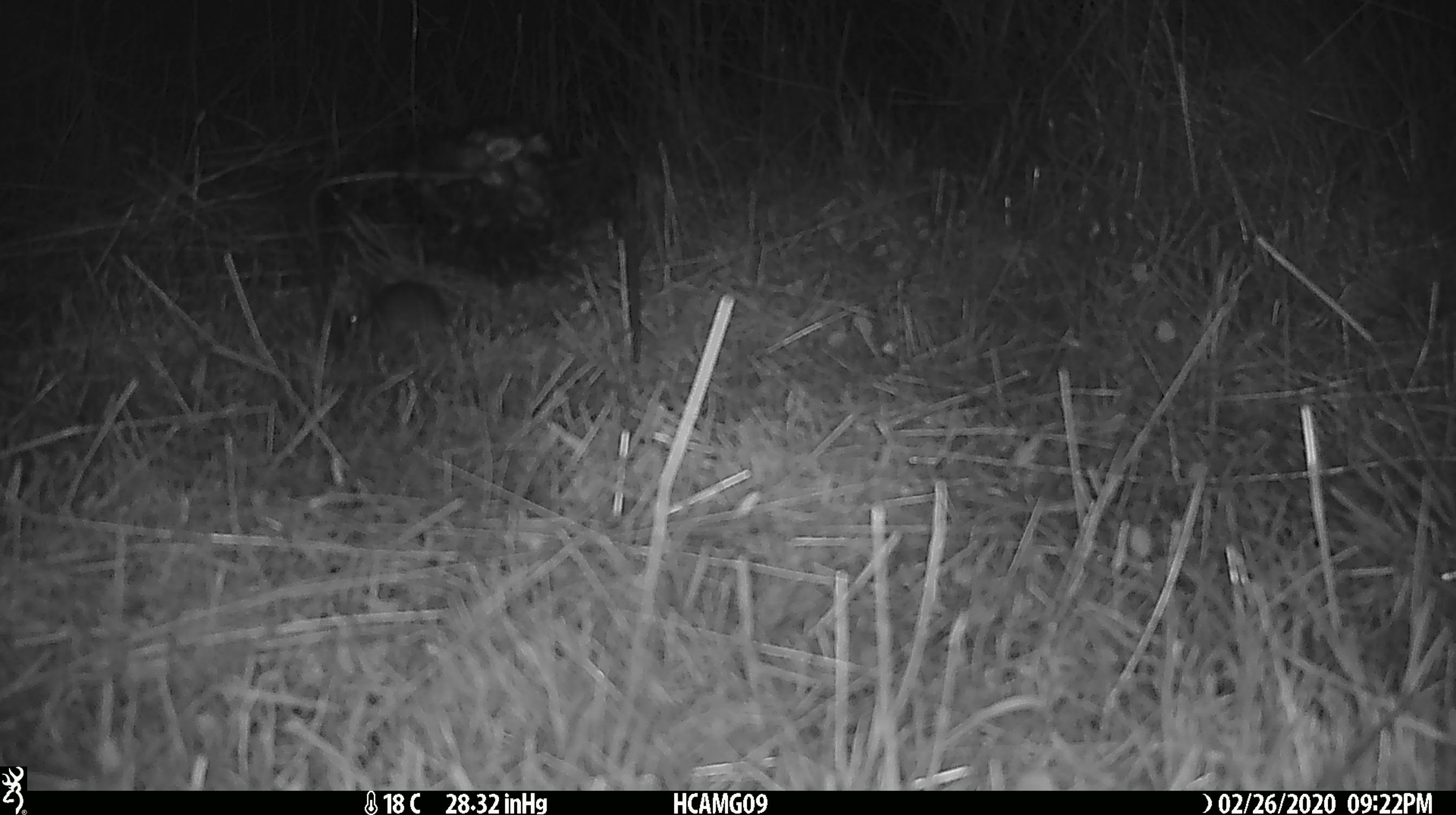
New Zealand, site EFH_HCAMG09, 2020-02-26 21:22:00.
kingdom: Animalia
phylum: Chordata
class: Mammalia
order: Rodentia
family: Muridae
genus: Mus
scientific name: Mus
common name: mouse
Mouse (Mus).